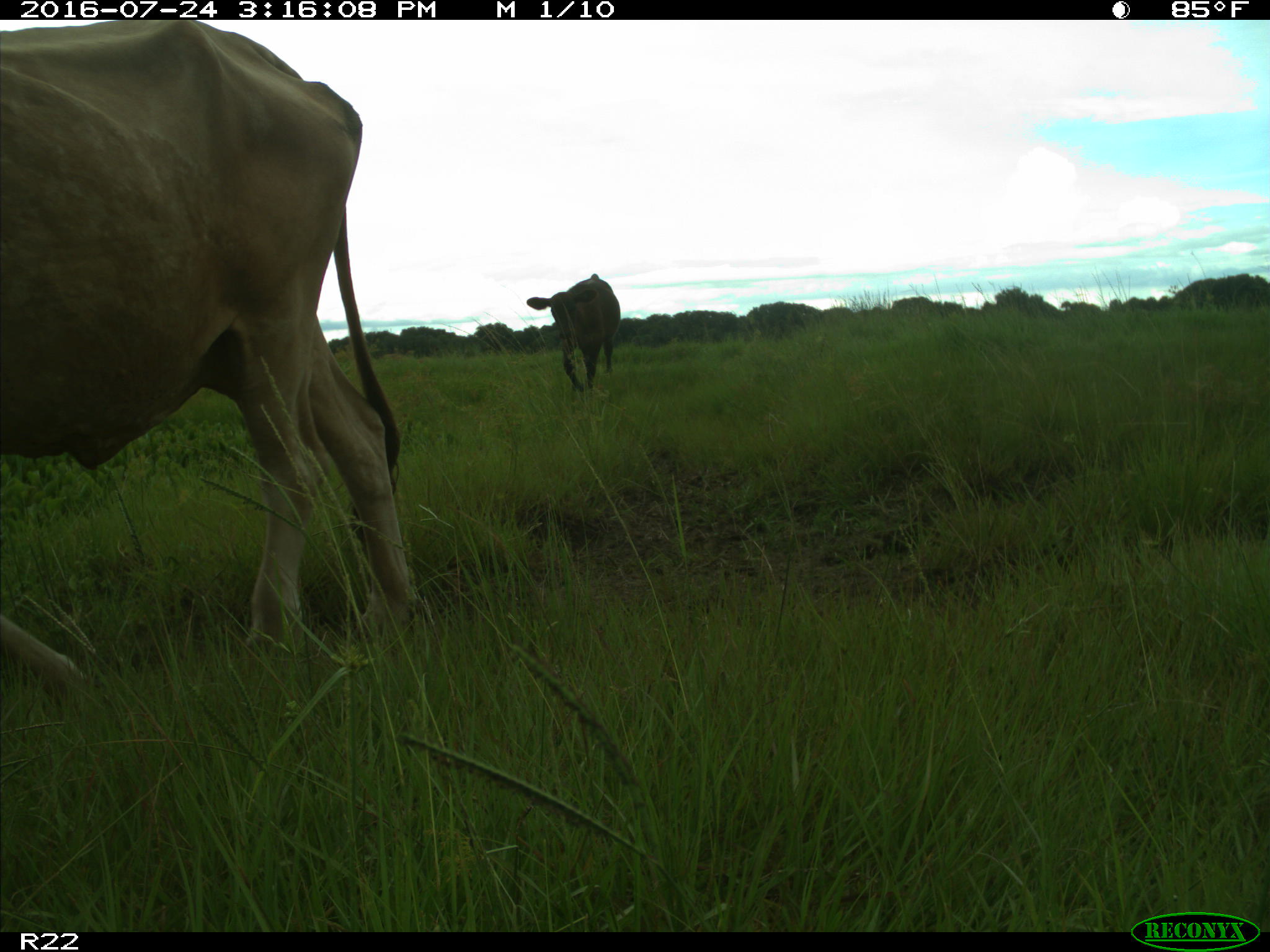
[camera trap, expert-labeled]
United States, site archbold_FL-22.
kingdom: Animalia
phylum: Chordata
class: Mammalia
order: Artiodactyla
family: Bovidae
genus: Bos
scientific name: Bos taurus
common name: domestic cow